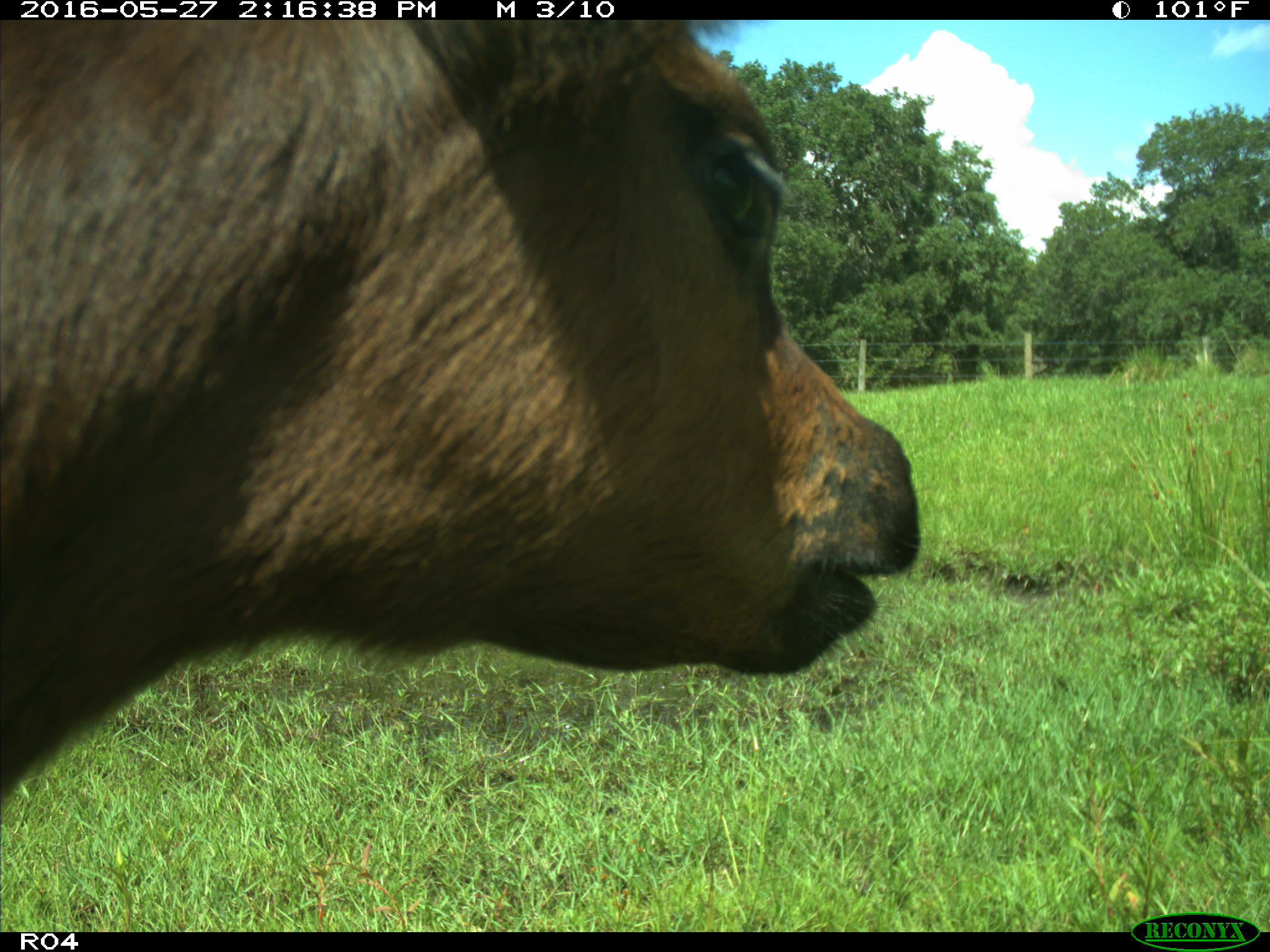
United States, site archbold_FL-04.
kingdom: Animalia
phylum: Chordata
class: Mammalia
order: Artiodactyla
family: Bovidae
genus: Bos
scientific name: Bos taurus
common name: domestic cow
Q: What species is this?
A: Bos taurus (domestic cow).